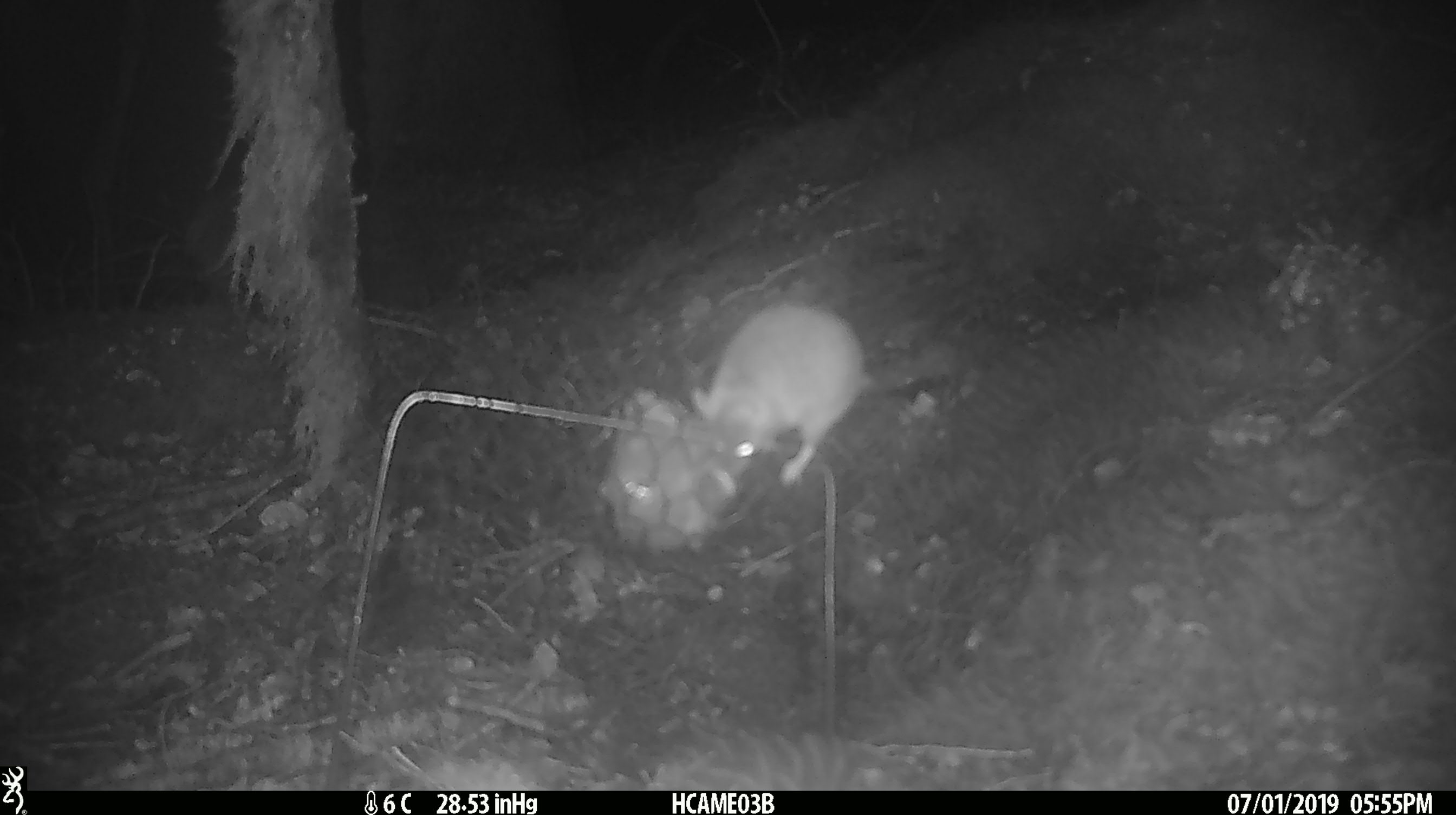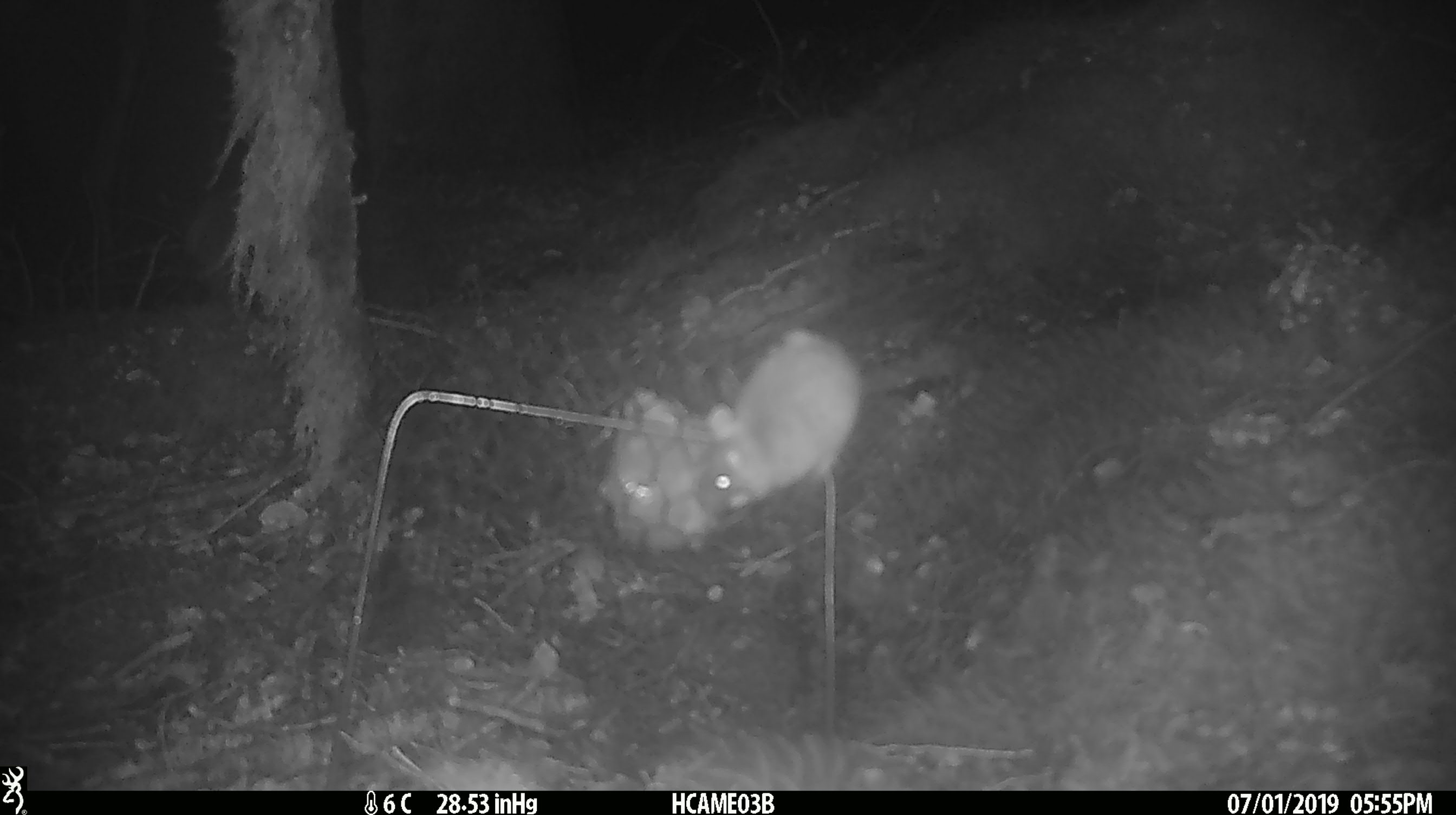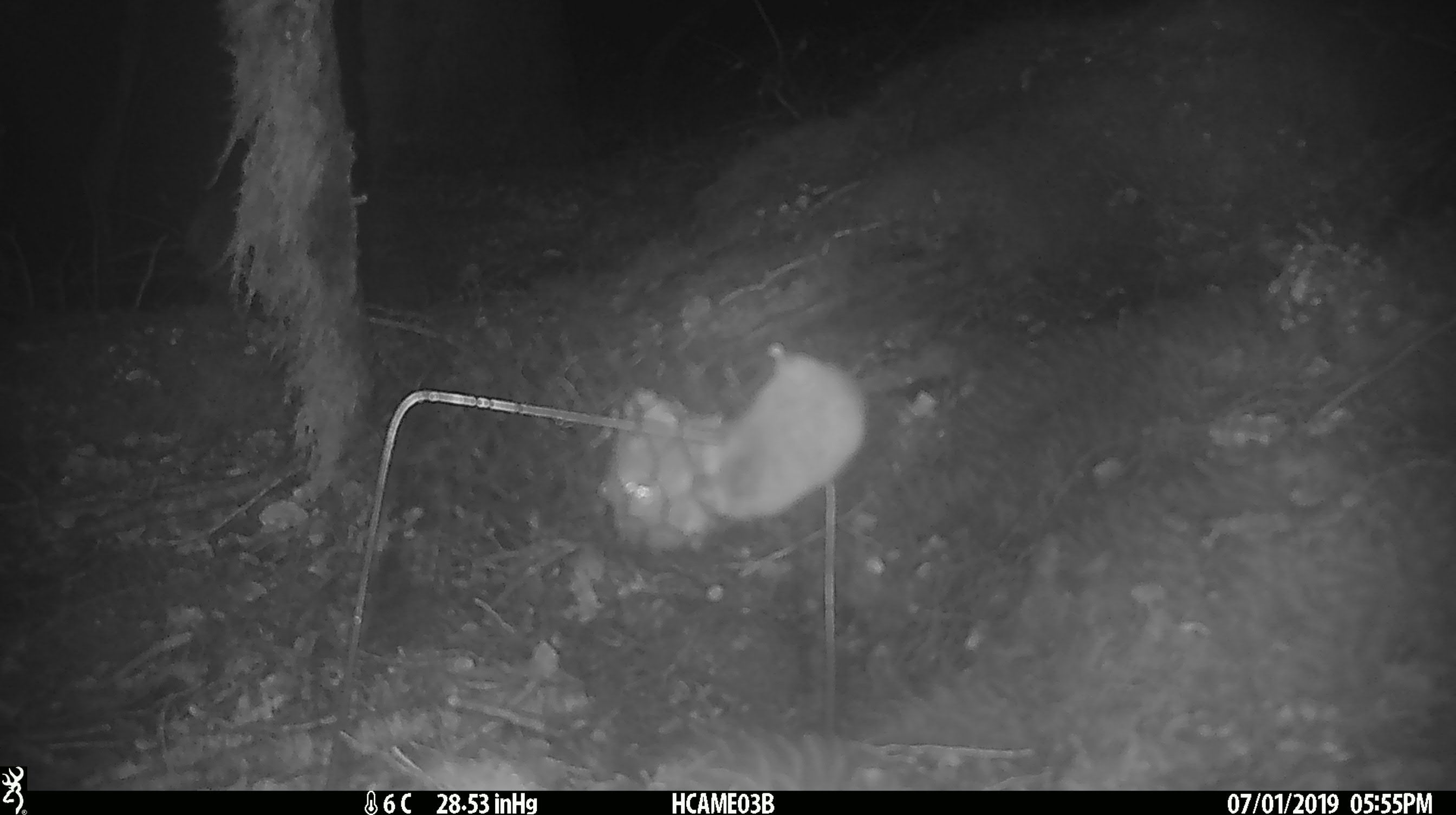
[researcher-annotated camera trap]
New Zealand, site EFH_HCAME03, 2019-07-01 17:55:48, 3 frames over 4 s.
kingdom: Animalia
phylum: Chordata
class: Mammalia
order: Rodentia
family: Muridae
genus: Mus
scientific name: Mus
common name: mouse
Mouse (Mus).